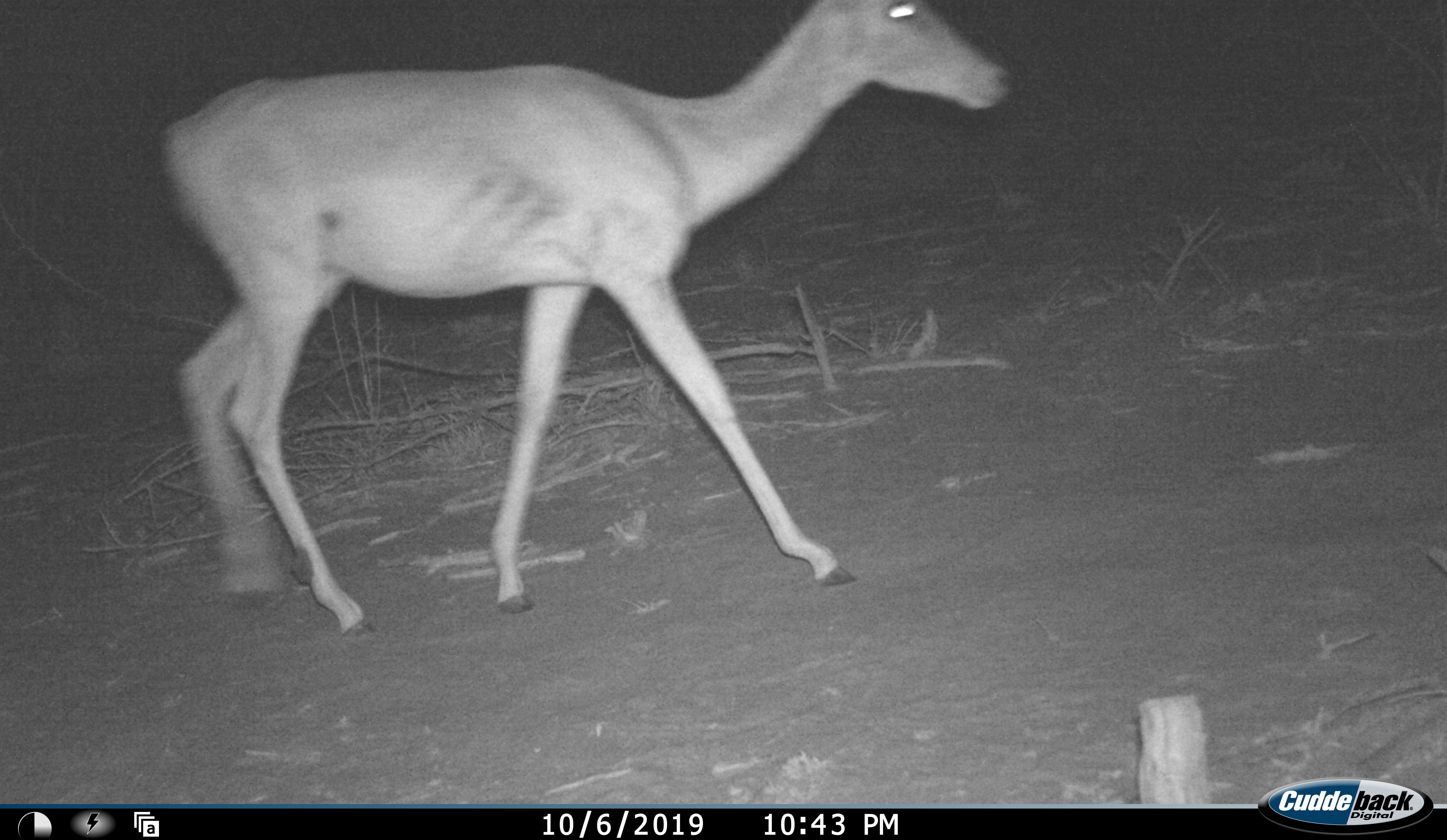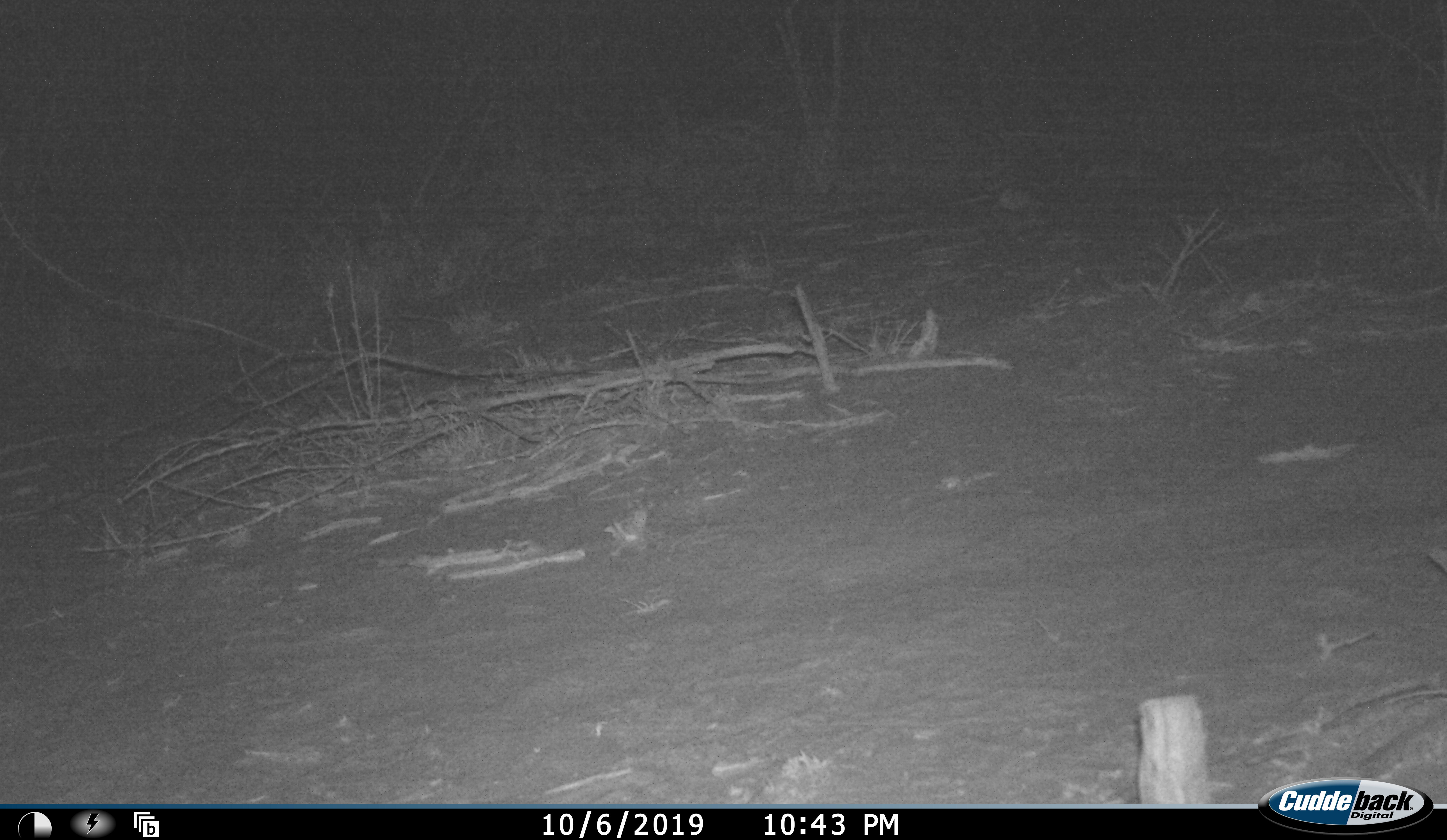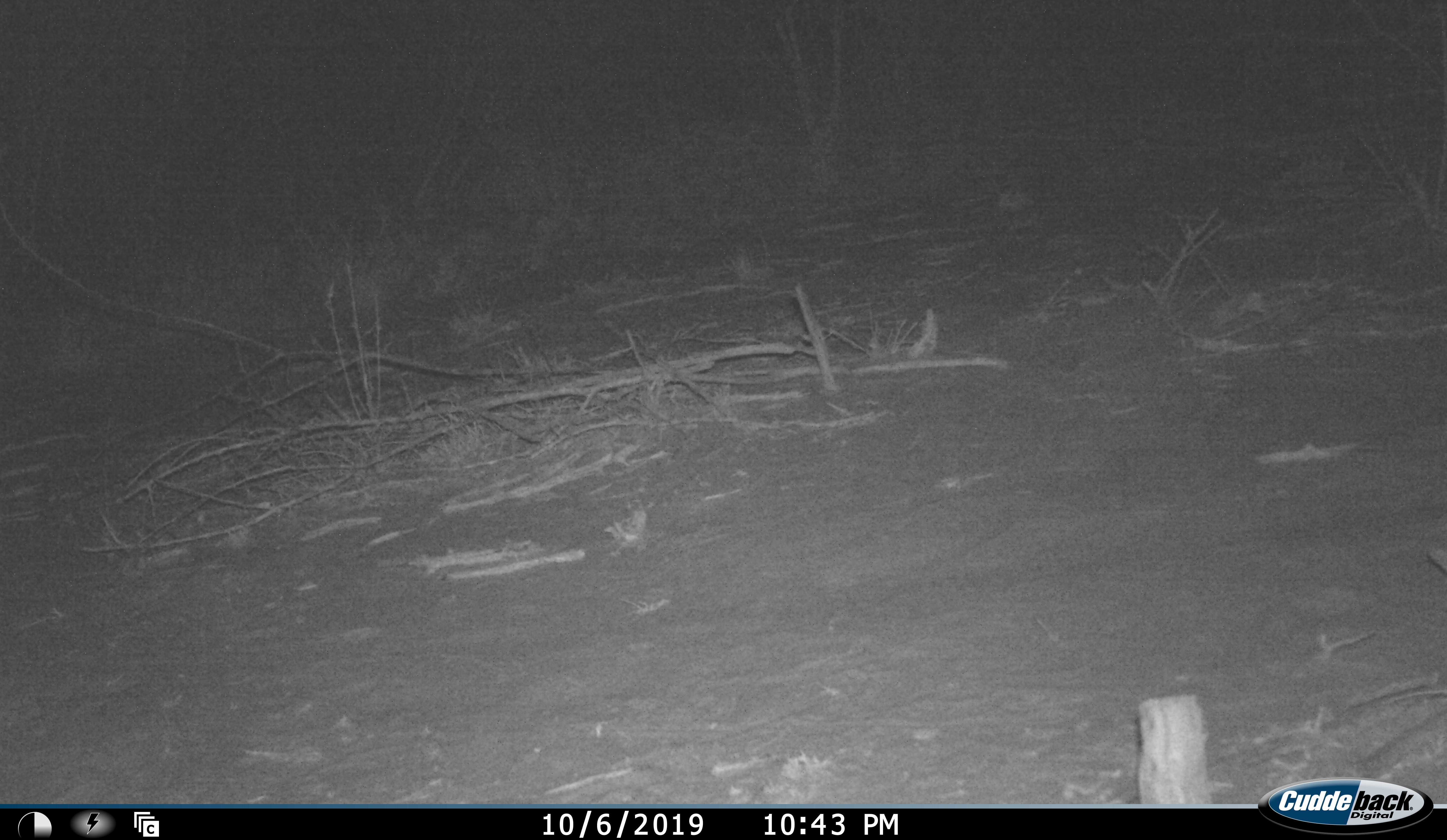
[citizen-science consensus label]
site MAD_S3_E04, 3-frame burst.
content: unidentified animal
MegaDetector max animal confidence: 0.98